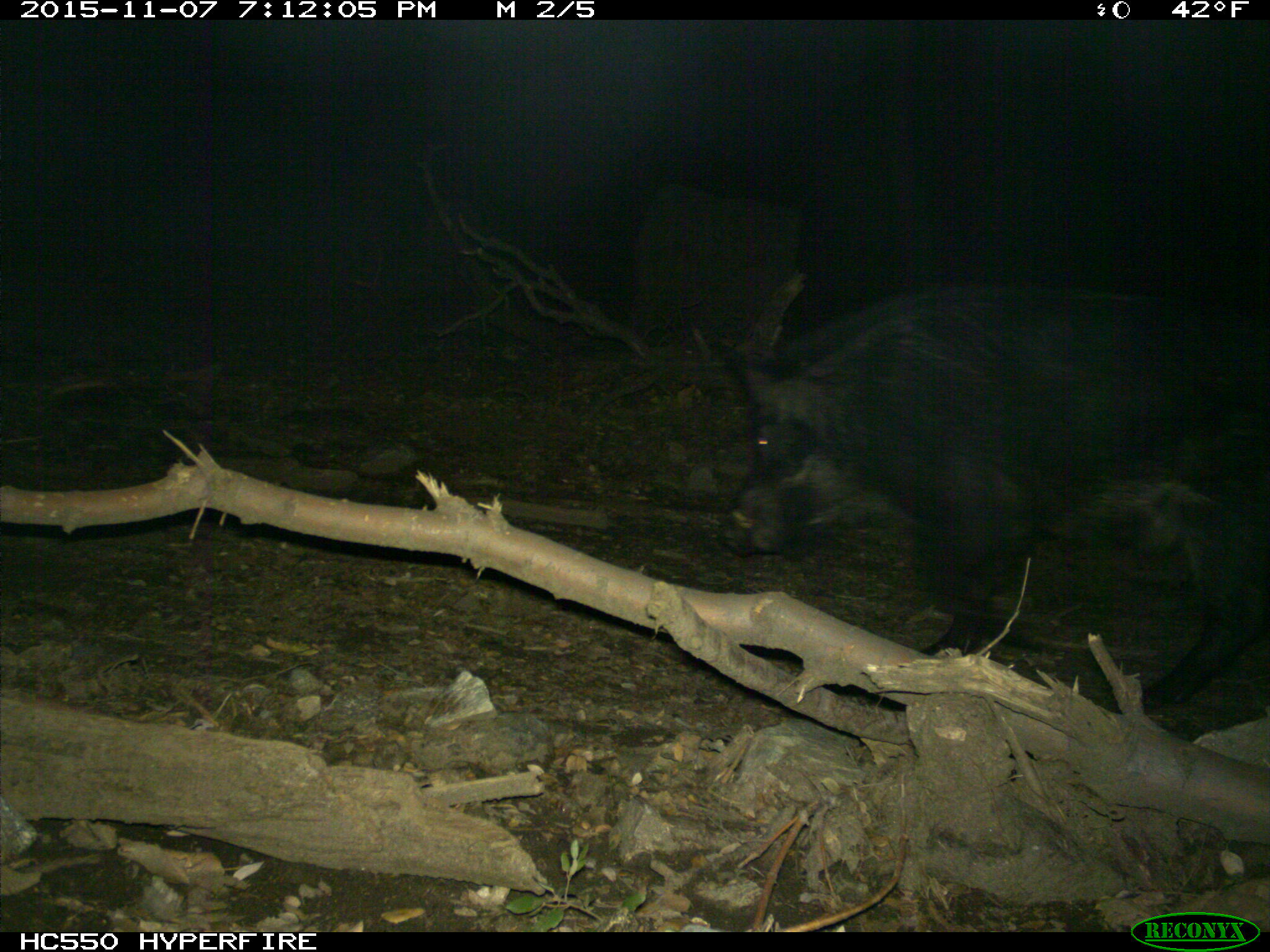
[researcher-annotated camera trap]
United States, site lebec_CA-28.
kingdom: Animalia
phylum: Chordata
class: Mammalia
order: Artiodactyla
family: Suidae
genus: Sus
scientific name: Sus scrofa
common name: wild boar